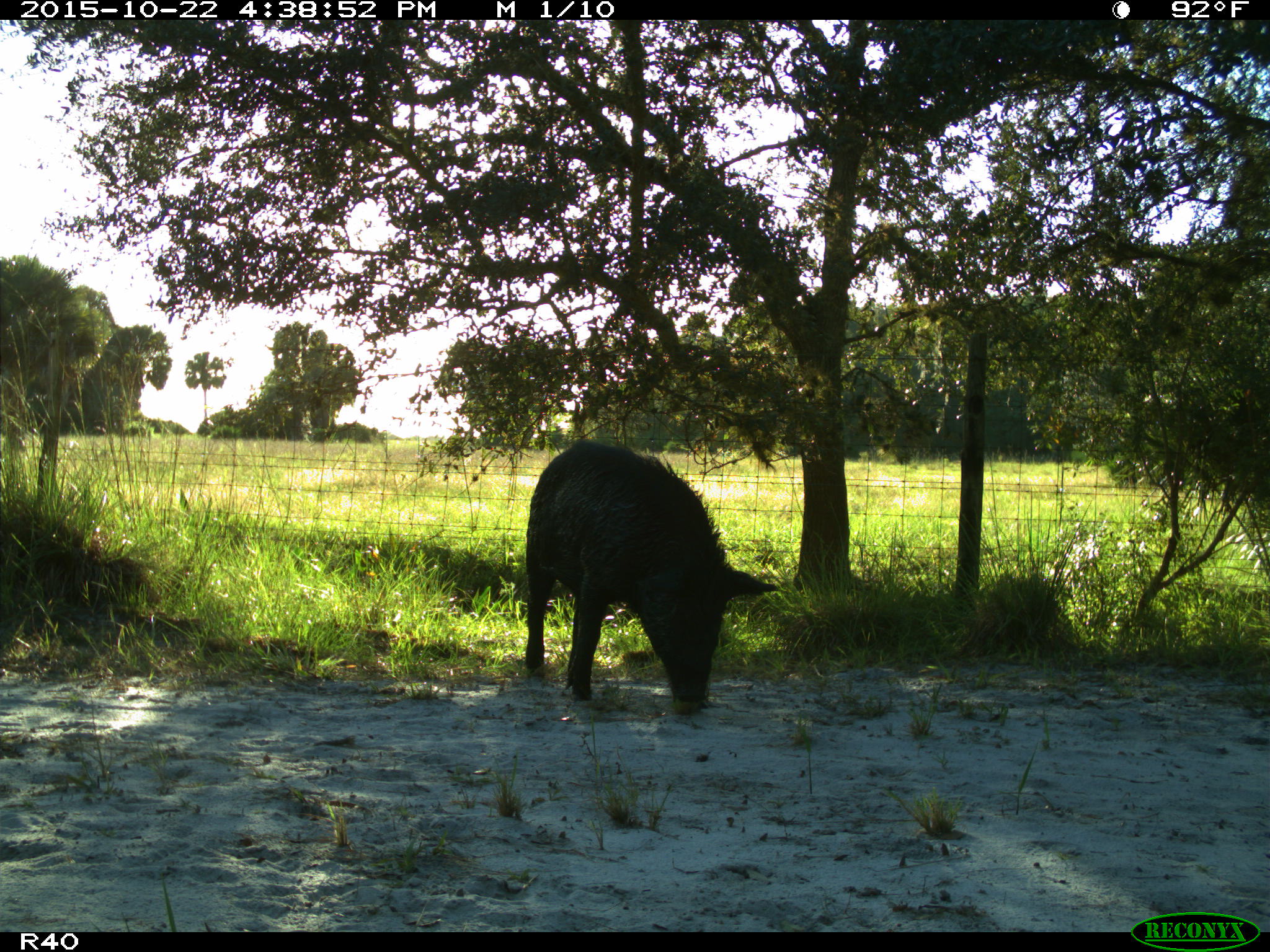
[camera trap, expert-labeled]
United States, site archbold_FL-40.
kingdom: Animalia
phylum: Chordata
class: Mammalia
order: Artiodactyla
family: Suidae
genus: Sus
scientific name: Sus scrofa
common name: wild boar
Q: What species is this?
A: Sus scrofa (wild boar).